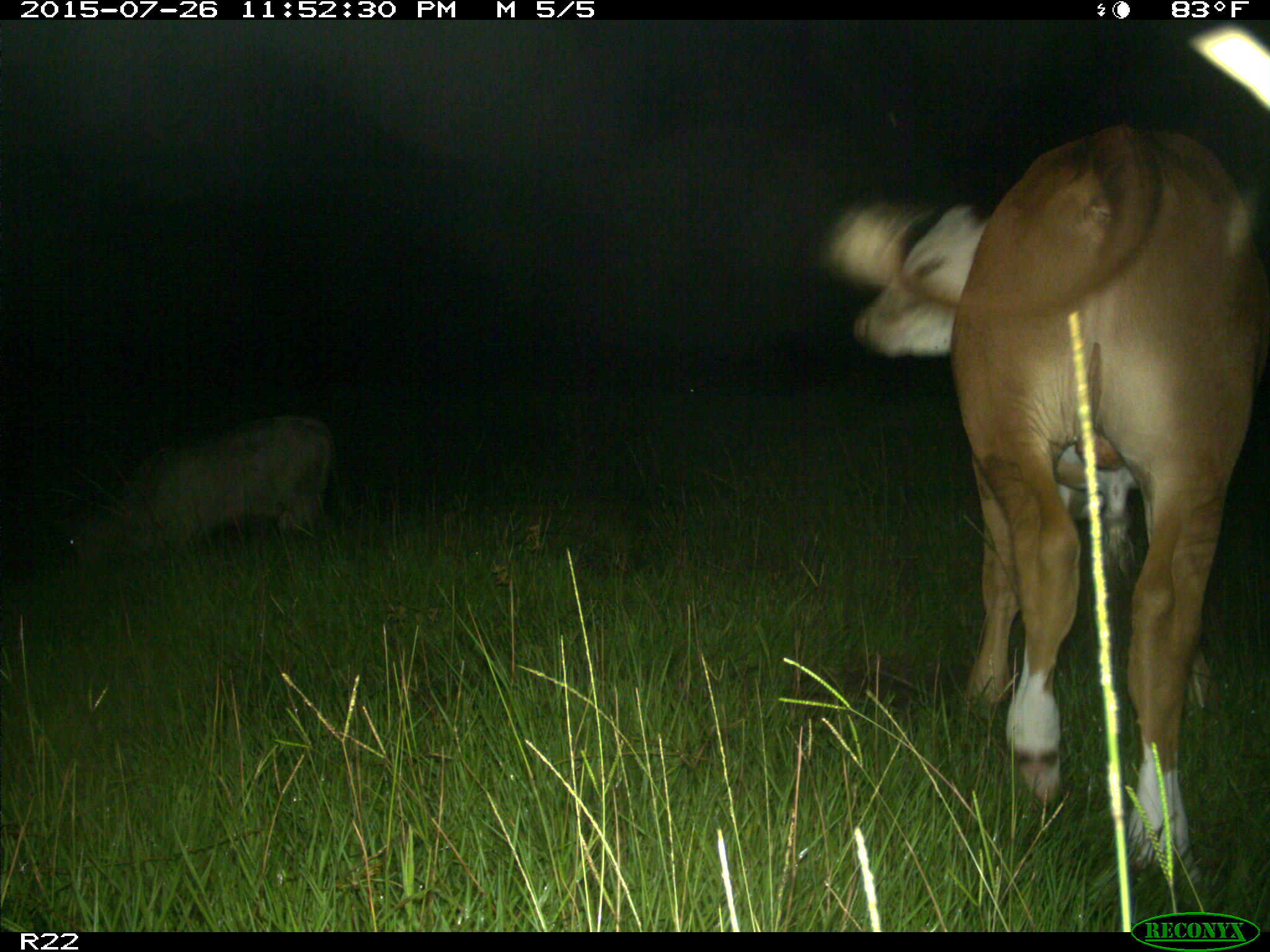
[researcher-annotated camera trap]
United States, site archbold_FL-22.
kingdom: Animalia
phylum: Chordata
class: Mammalia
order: Artiodactyla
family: Bovidae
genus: Bos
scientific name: Bos taurus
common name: domestic cow